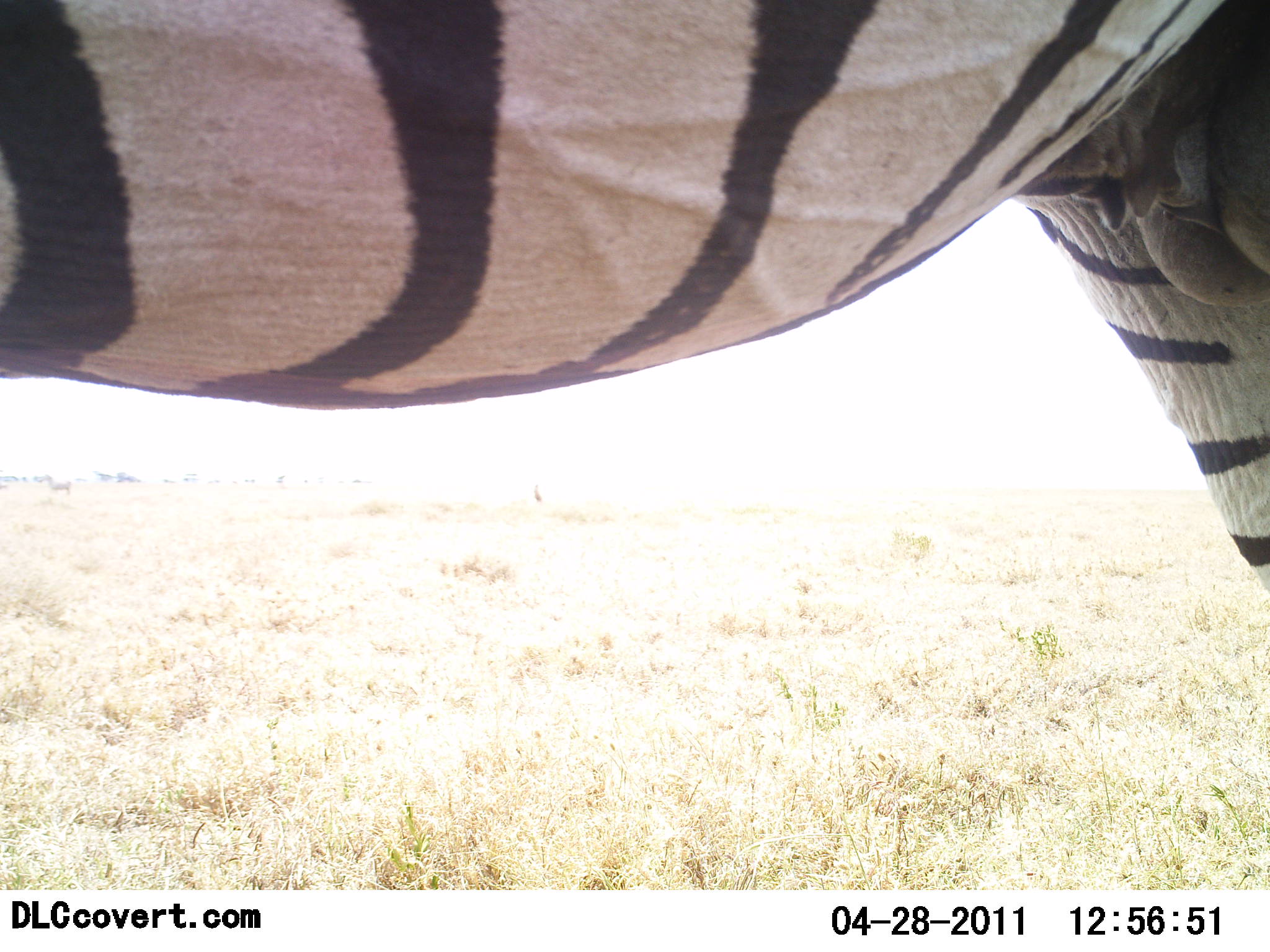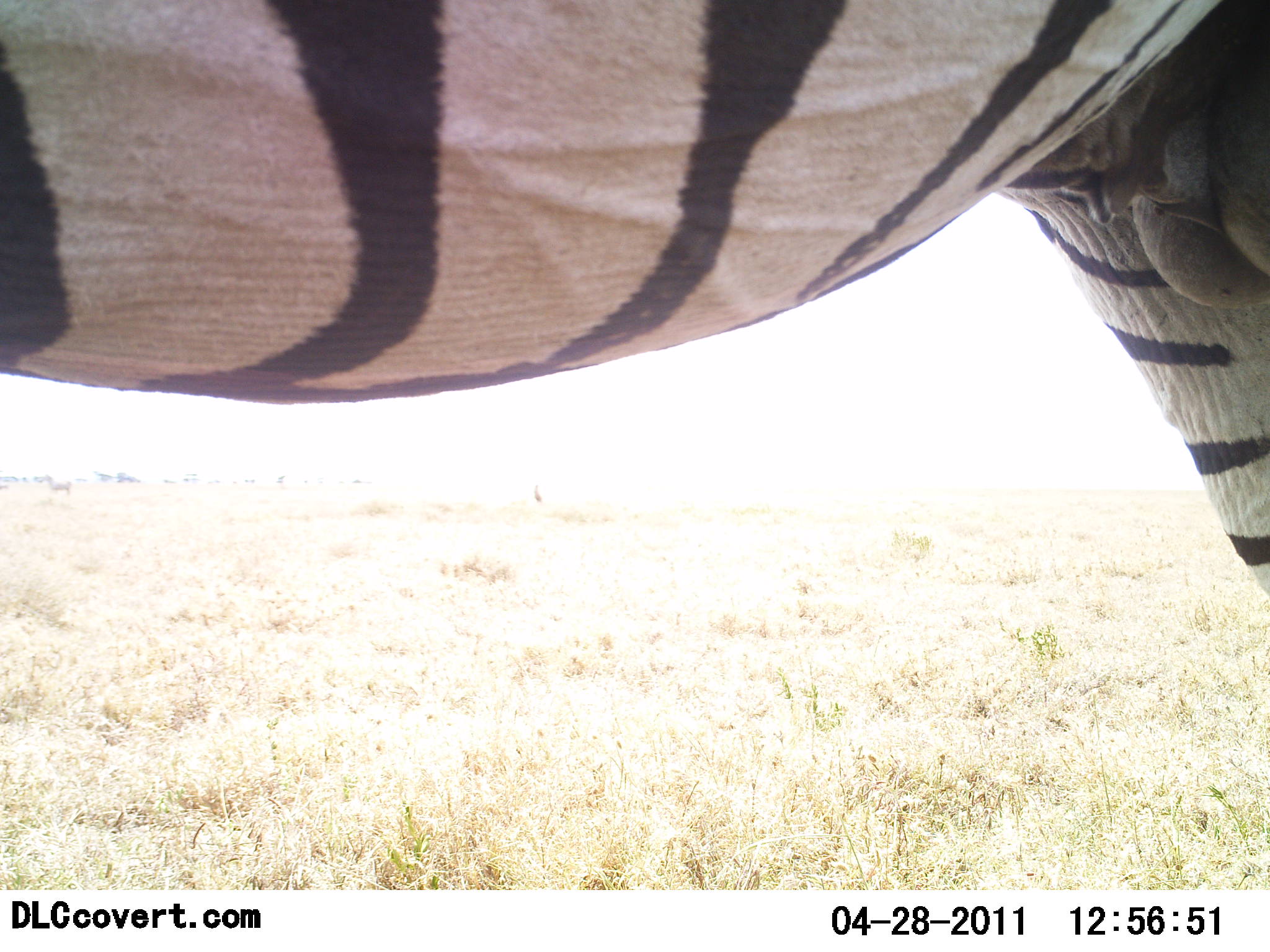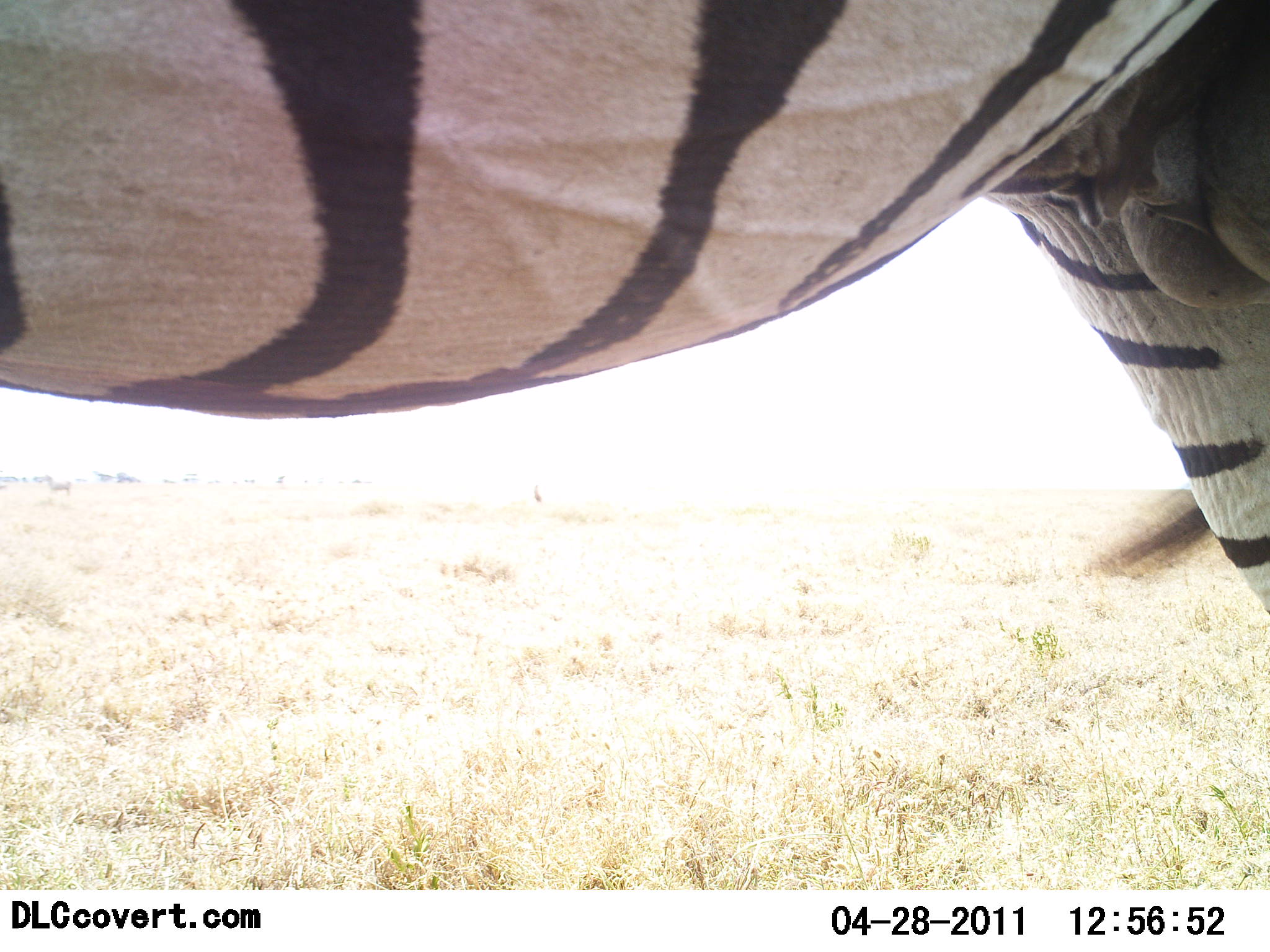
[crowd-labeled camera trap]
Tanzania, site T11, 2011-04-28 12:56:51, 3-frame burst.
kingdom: Animalia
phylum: Chordata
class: Mammalia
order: Perissodactyla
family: Equidae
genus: Equus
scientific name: Equus quagga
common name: plains zebra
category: zebra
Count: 1.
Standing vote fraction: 92%.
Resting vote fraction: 0%.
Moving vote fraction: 8%.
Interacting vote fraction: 0%.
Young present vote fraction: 0%.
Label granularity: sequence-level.